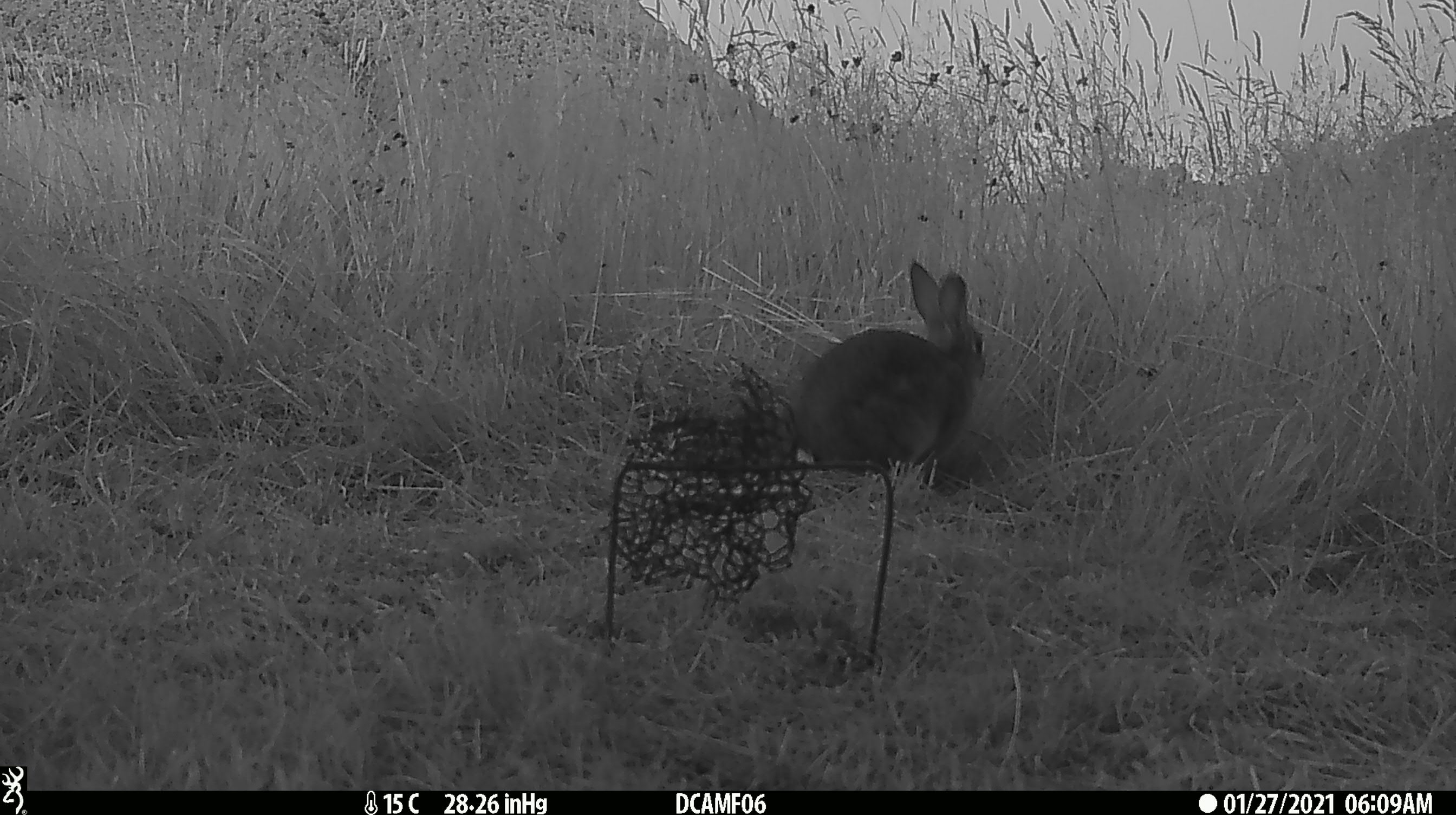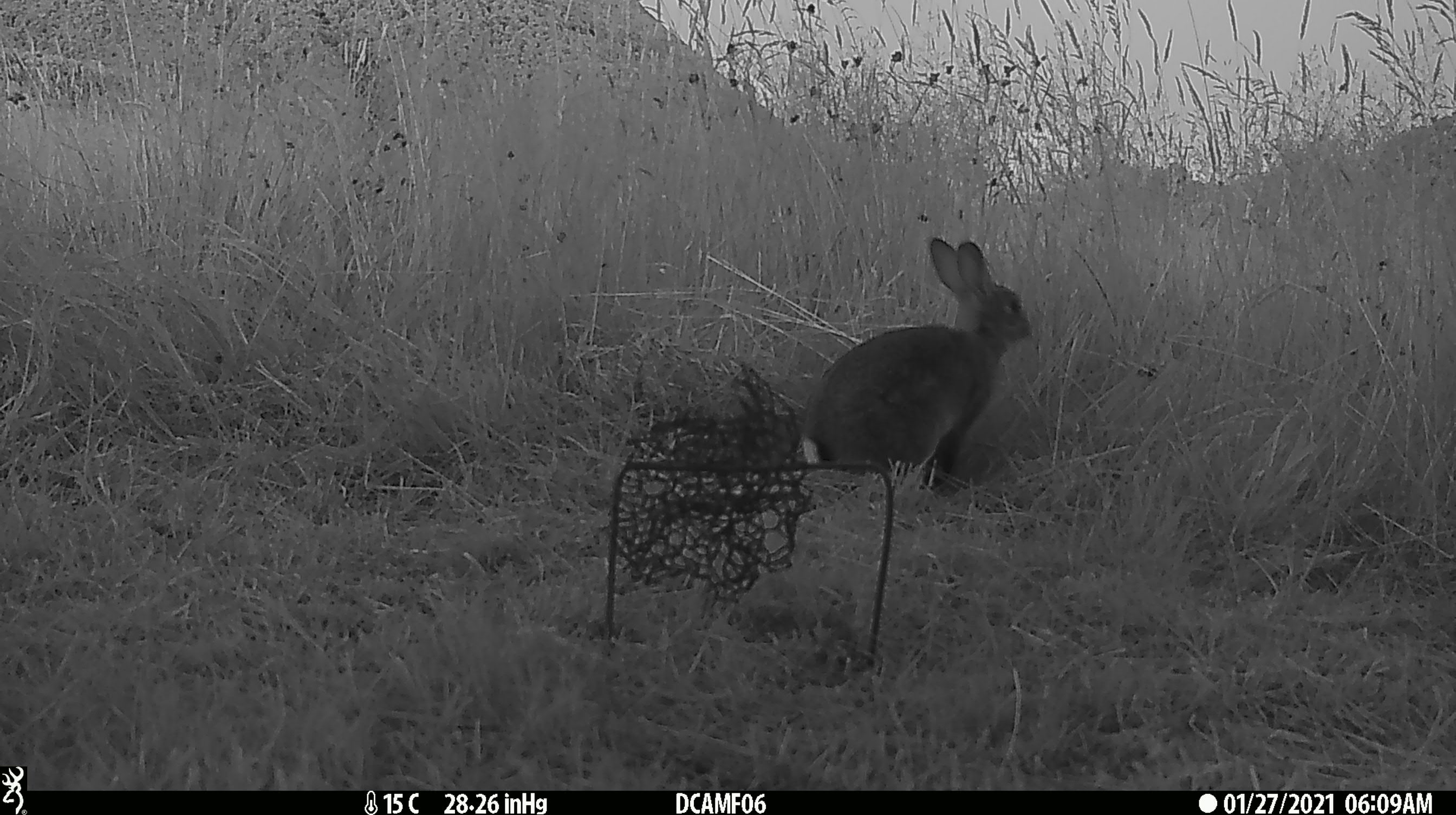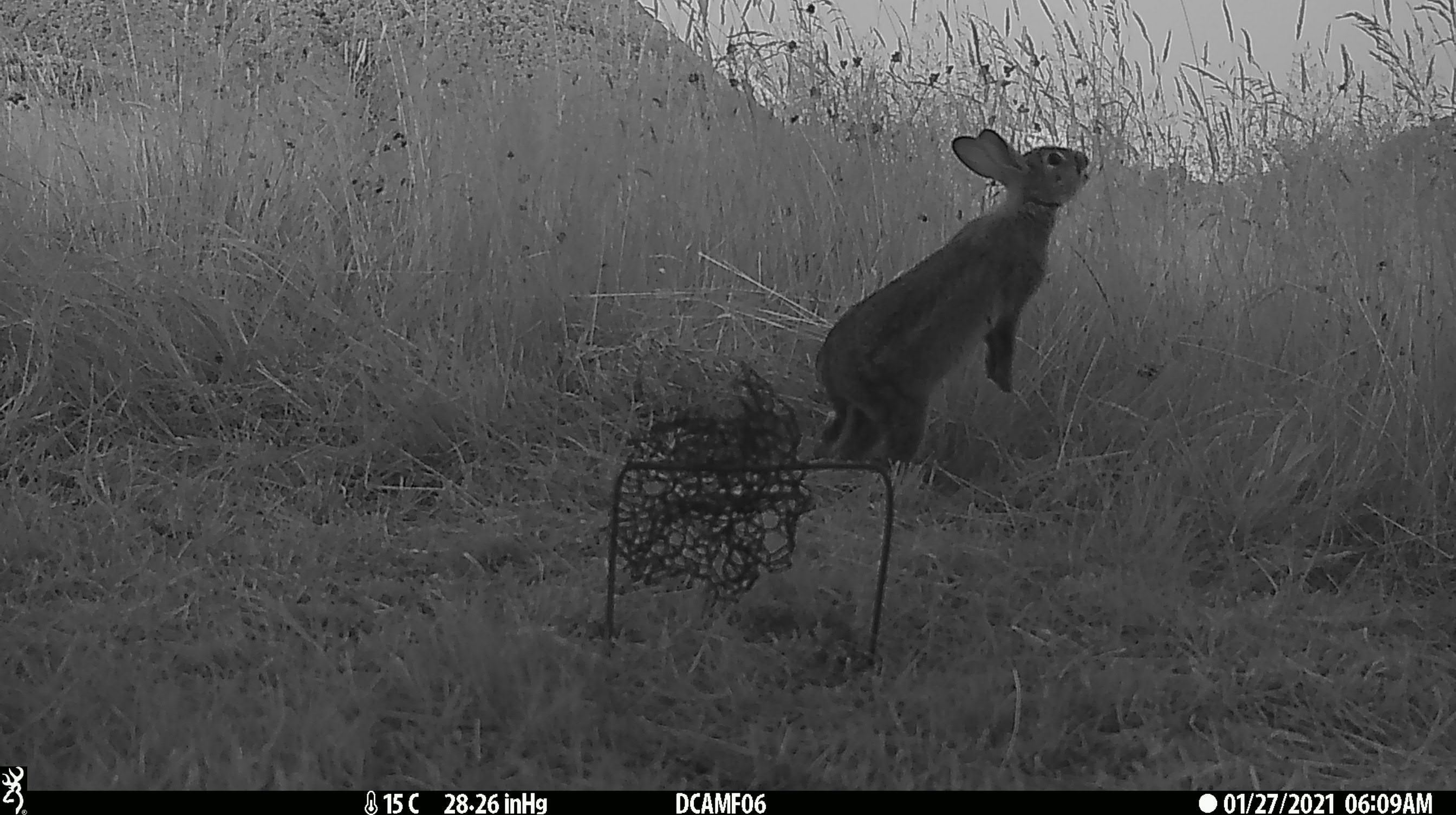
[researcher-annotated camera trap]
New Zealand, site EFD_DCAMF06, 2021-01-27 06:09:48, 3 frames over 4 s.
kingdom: Animalia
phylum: Chordata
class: Mammalia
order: Diprotodontia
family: Phalangeridae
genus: Trichosurus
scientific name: Trichosurus vulpecula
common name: common brushtail possum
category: possum